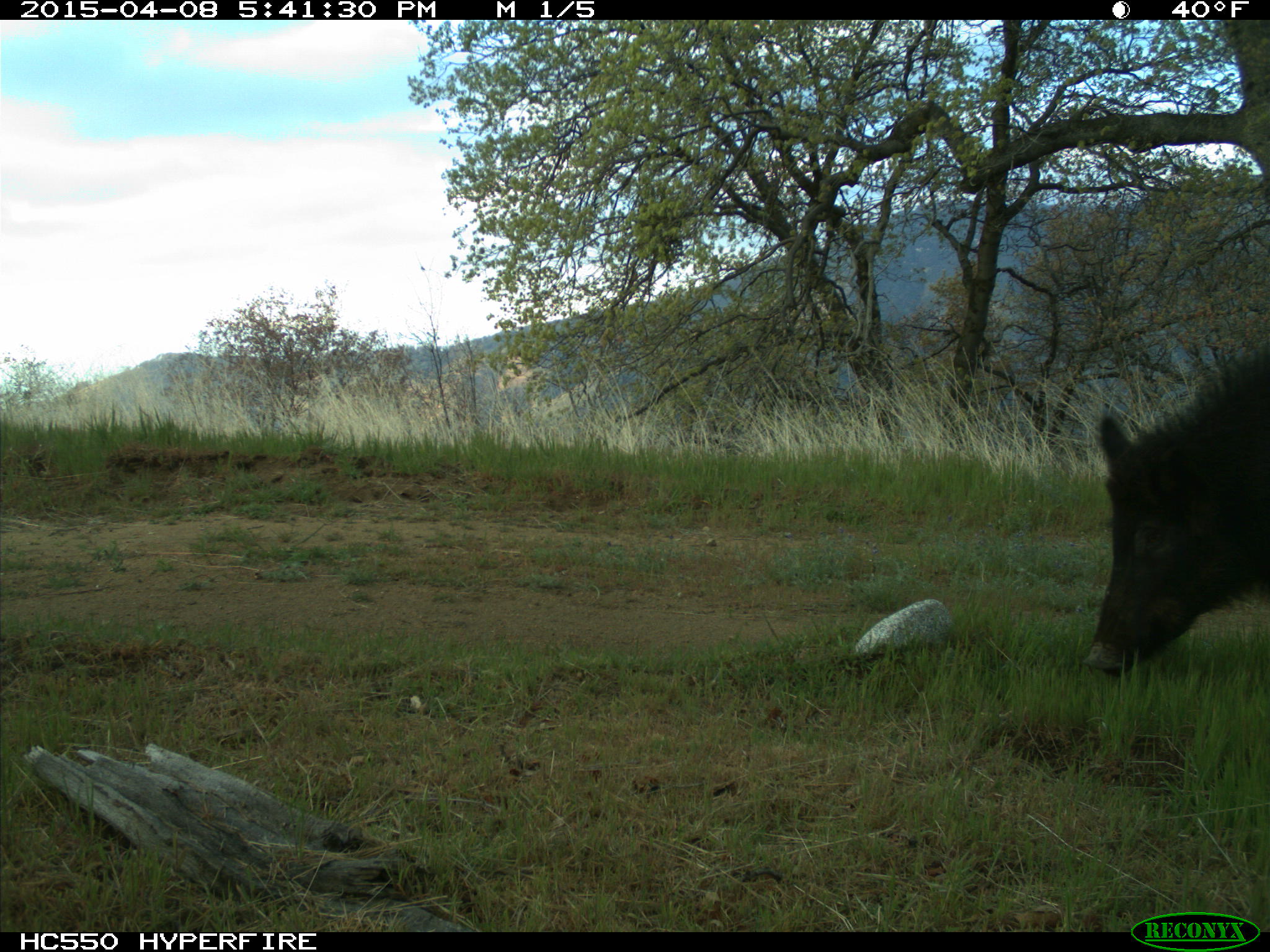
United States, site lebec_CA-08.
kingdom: Animalia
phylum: Chordata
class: Mammalia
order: Artiodactyla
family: Suidae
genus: Sus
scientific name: Sus scrofa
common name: wild boar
Sus scrofa (wild boar).